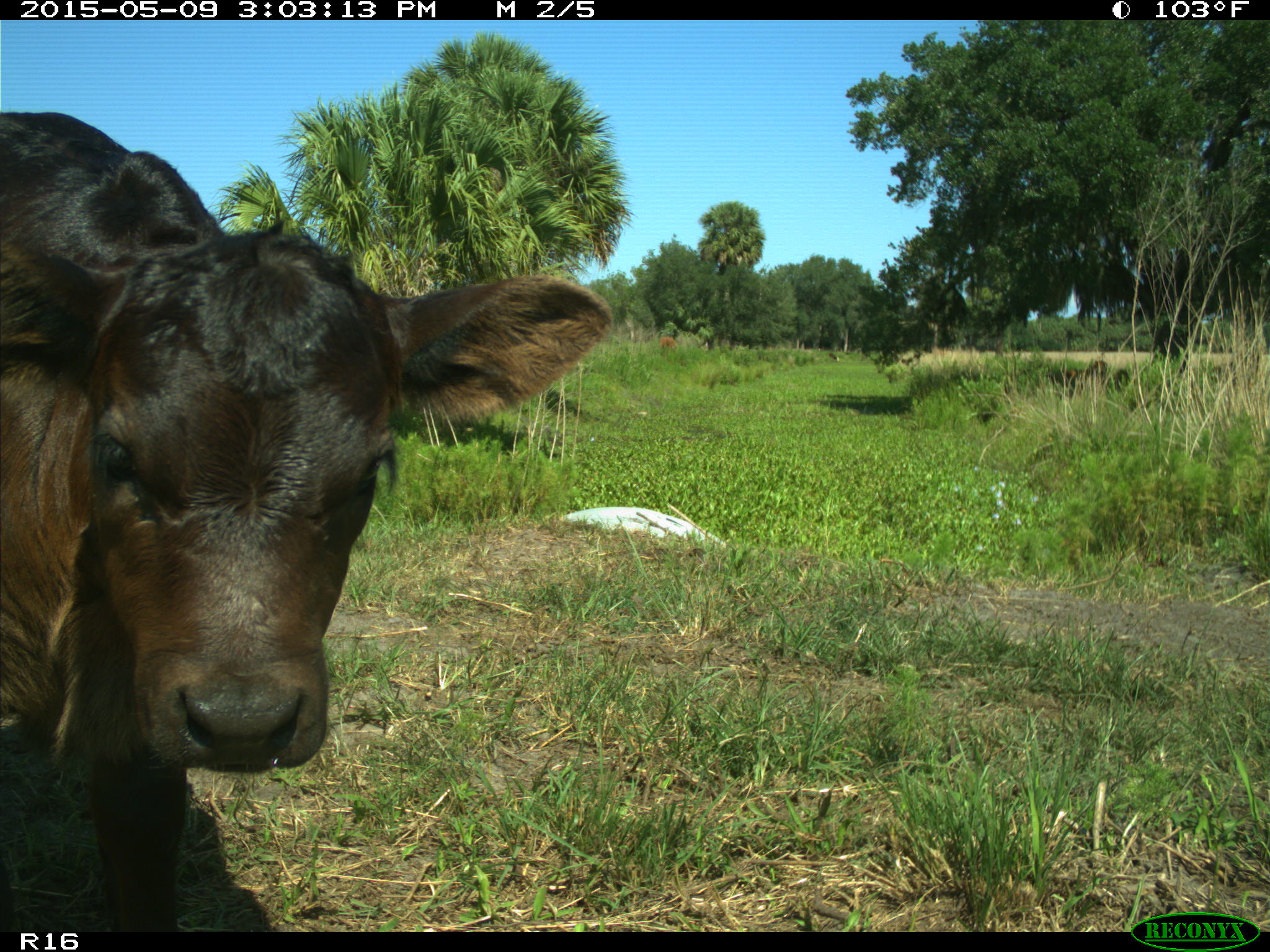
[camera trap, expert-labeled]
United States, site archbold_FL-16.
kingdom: Animalia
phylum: Chordata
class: Mammalia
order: Artiodactyla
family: Bovidae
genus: Bos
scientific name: Bos taurus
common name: domestic cow